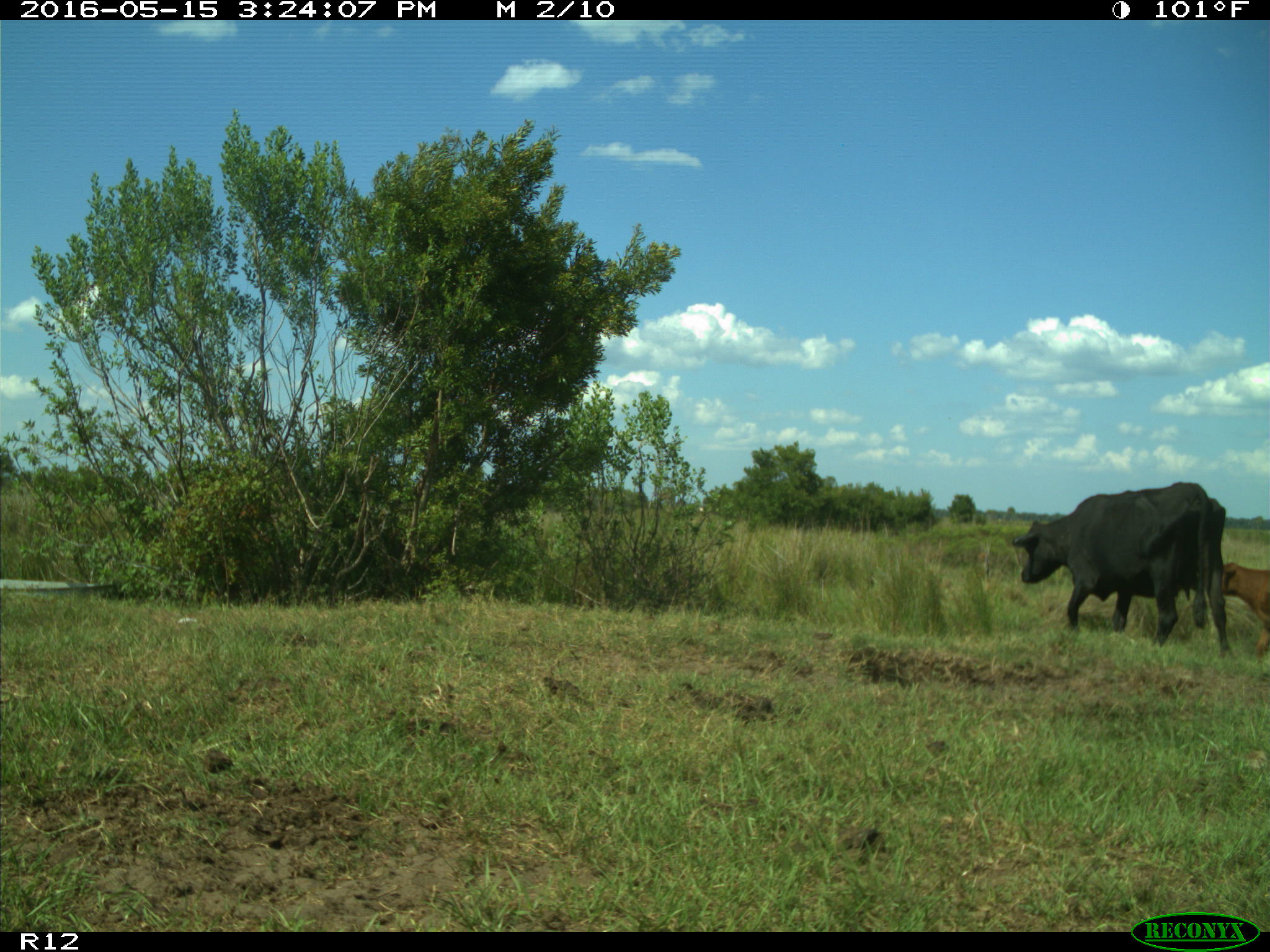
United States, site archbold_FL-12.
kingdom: Animalia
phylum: Chordata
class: Mammalia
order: Artiodactyla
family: Bovidae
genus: Bos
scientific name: Bos taurus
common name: domestic cow